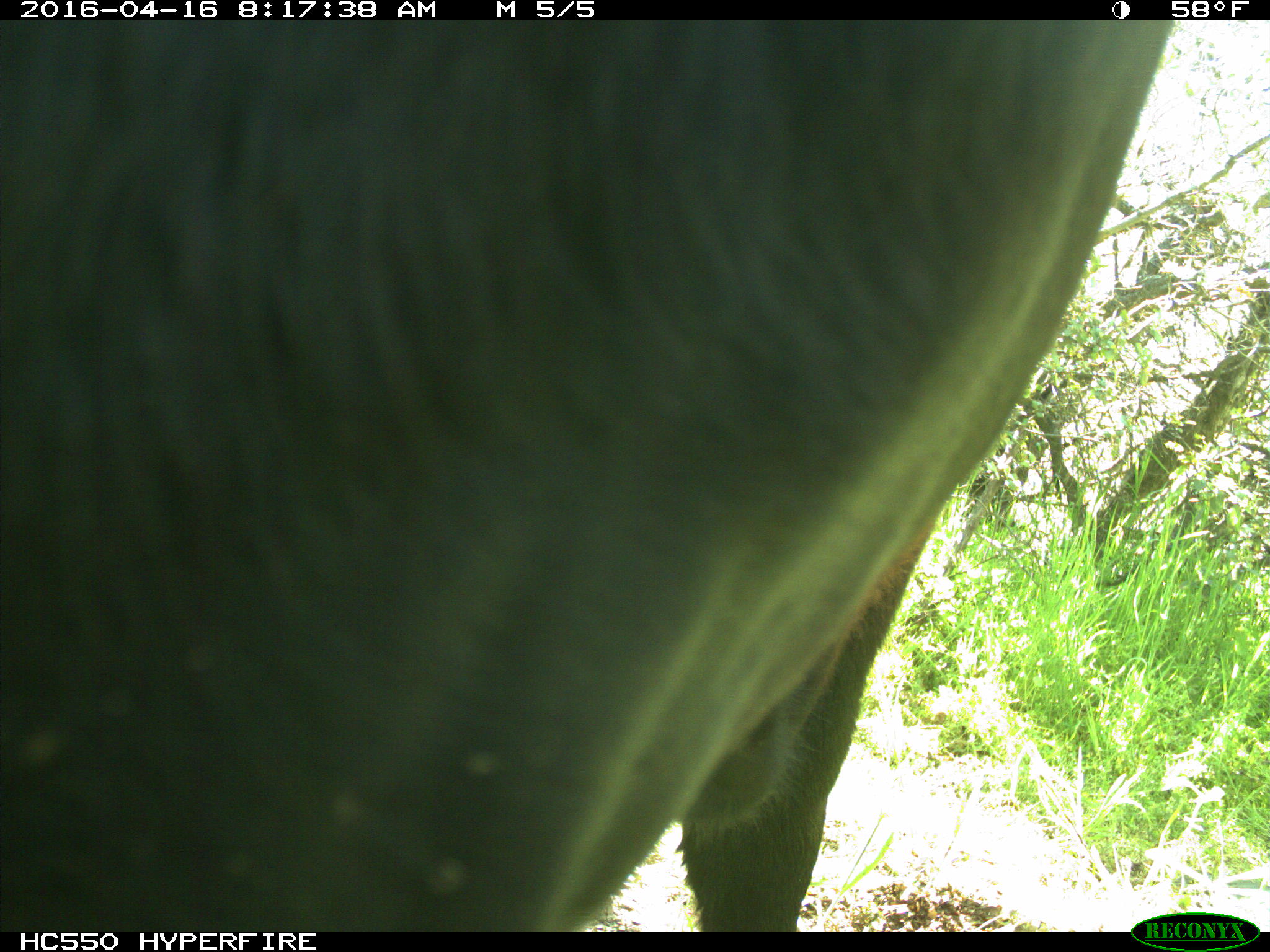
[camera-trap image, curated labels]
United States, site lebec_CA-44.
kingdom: Animalia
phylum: Chordata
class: Mammalia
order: Artiodactyla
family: Bovidae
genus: Bos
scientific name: Bos taurus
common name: domestic cow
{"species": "Bos taurus (domestic cow)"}